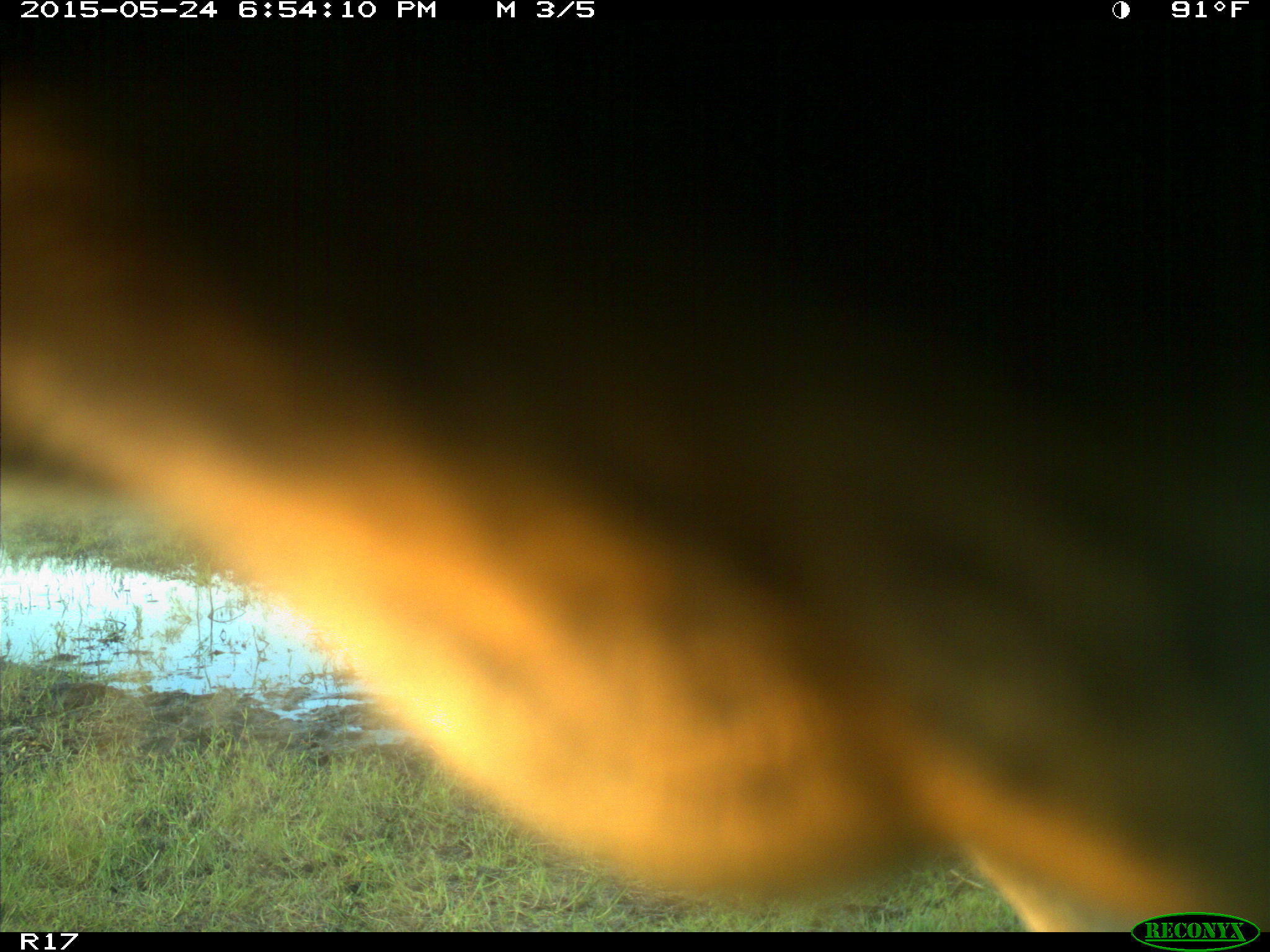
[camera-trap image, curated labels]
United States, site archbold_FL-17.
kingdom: Animalia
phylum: Chordata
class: Mammalia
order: Artiodactyla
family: Bovidae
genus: Bos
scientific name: Bos taurus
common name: domestic cow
Bos taurus (domestic cow).